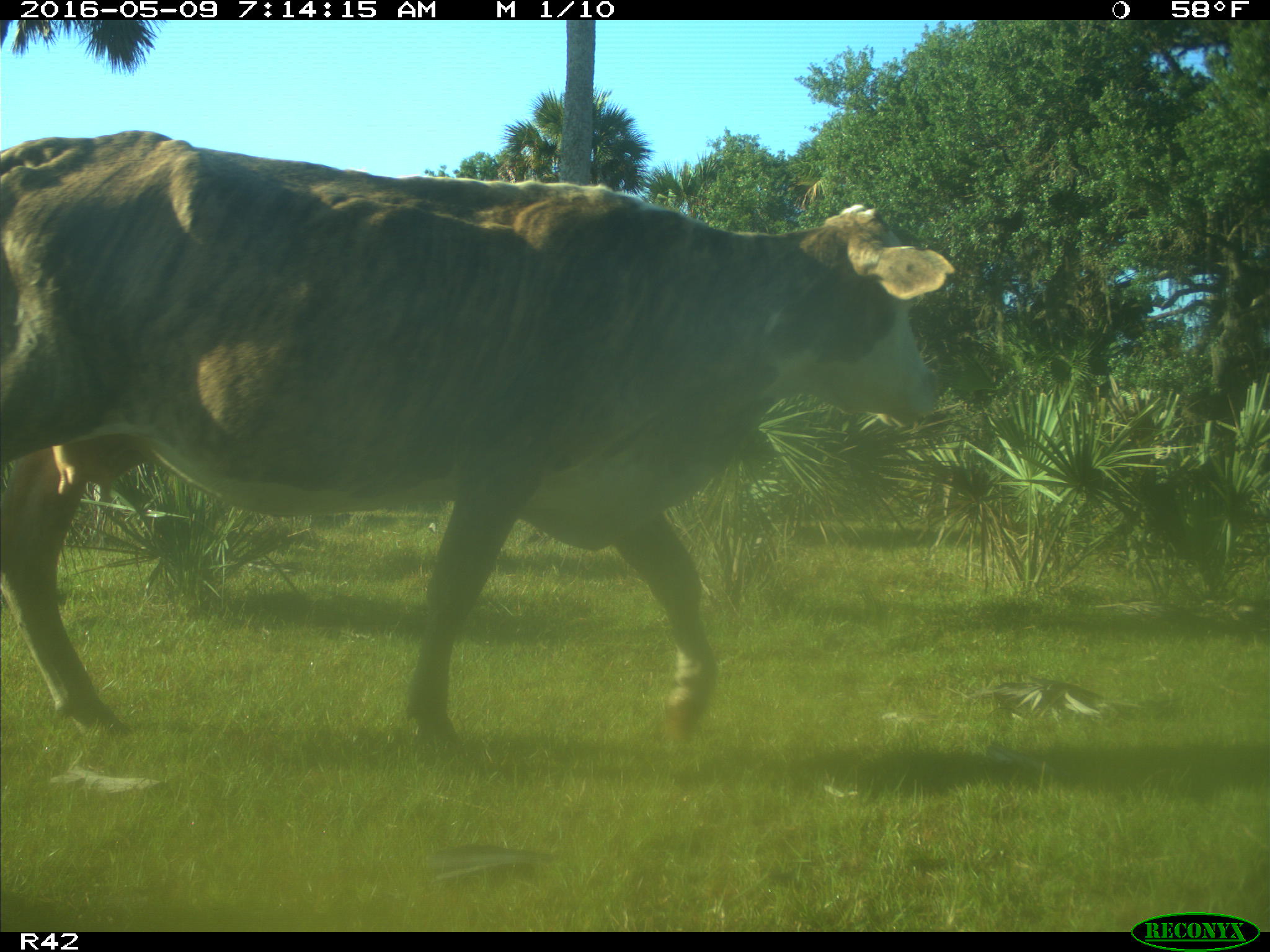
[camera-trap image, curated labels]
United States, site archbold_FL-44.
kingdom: Animalia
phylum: Chordata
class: Mammalia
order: Artiodactyla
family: Bovidae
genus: Bos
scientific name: Bos taurus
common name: domestic cow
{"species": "Bos taurus (domestic cow)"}